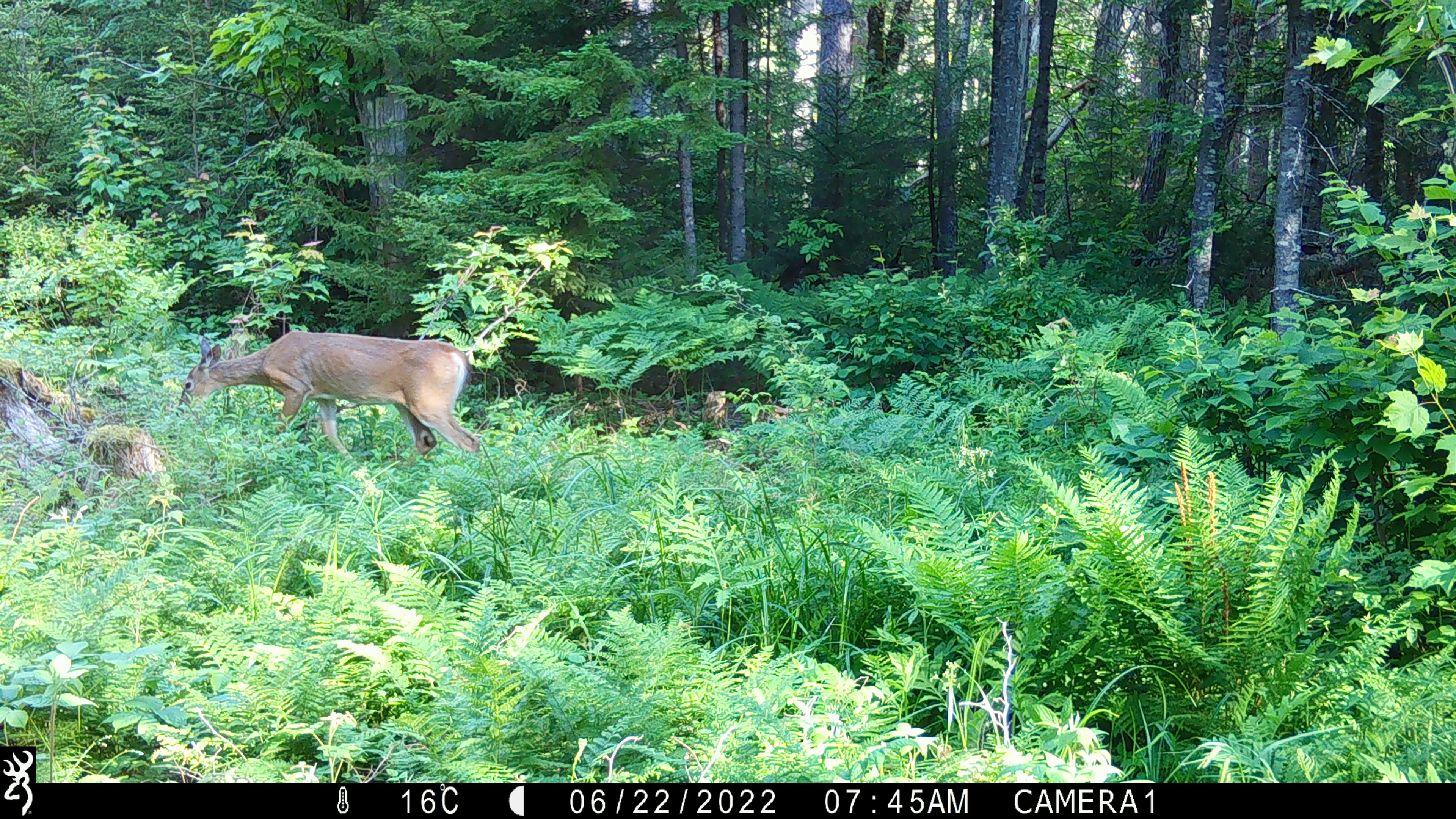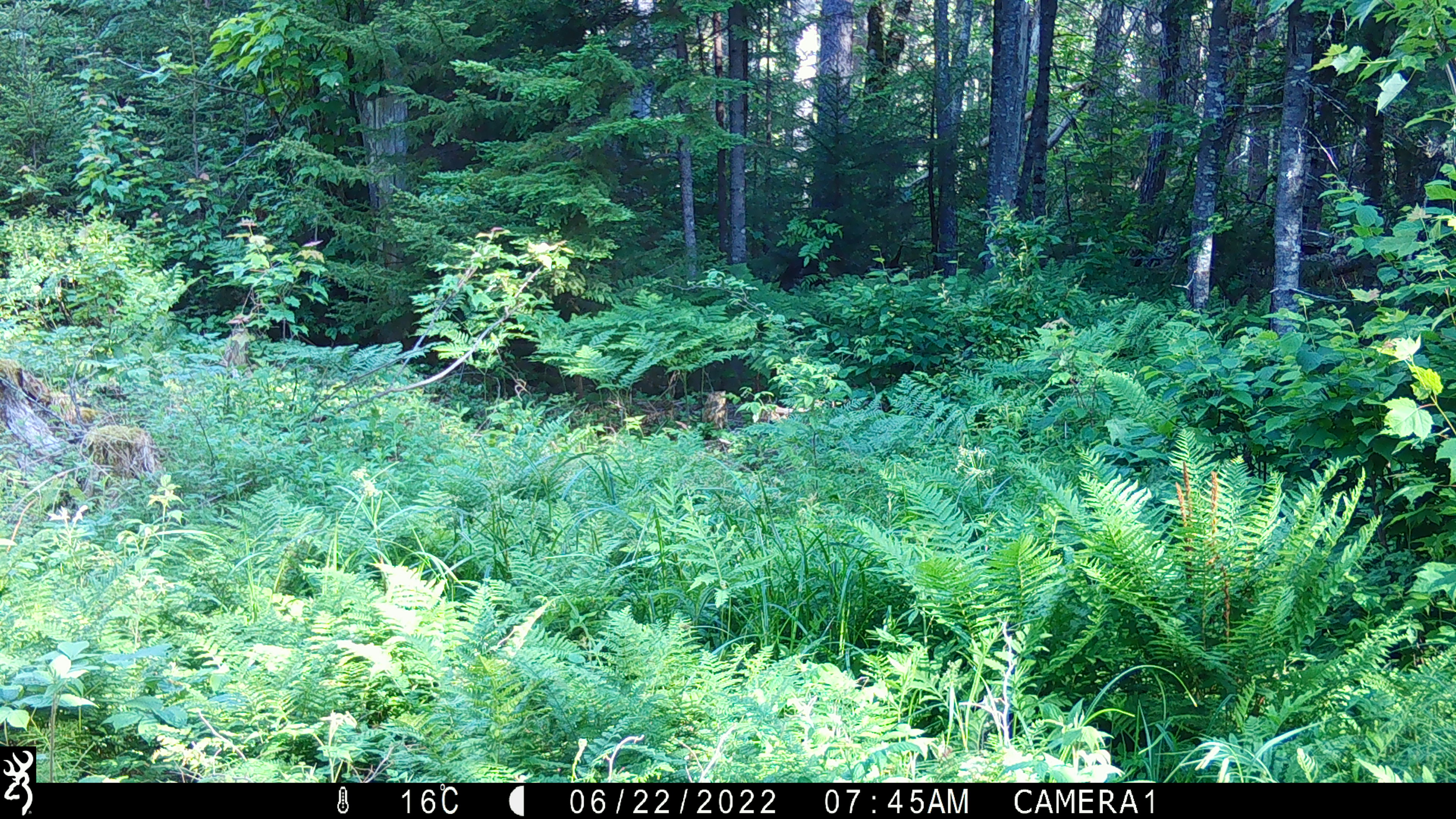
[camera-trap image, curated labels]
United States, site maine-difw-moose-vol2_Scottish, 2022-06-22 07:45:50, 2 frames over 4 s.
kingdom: Animalia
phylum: Chordata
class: Mammalia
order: Artiodactyla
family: Cervidae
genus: Odocoileus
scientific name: Odocoileus virginianus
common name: white-tailed deer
White-tailed deer (Odocoileus virginianus).